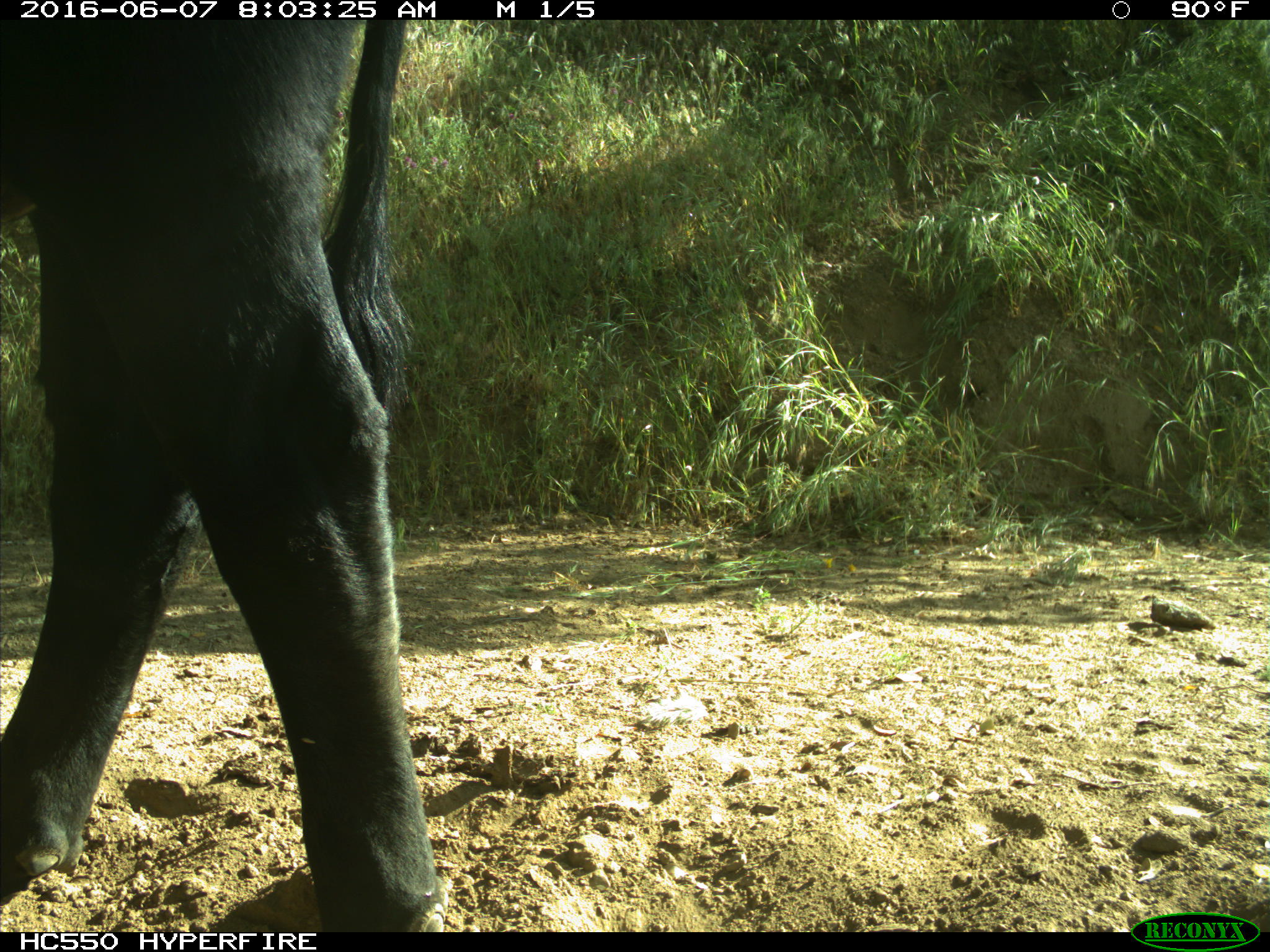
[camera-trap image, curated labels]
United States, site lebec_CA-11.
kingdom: Animalia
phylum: Chordata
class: Mammalia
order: Artiodactyla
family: Bovidae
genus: Bos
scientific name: Bos taurus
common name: domestic cow